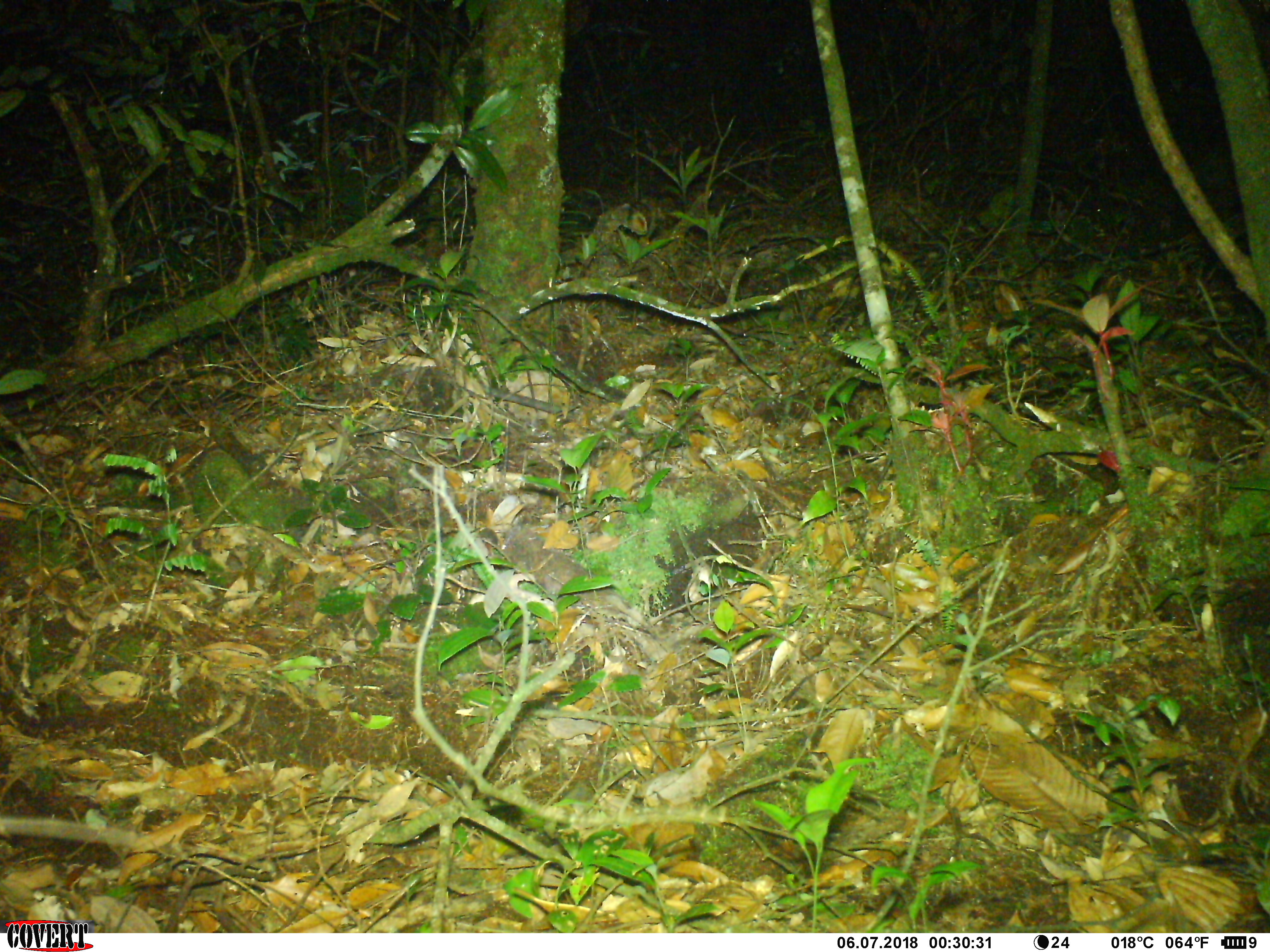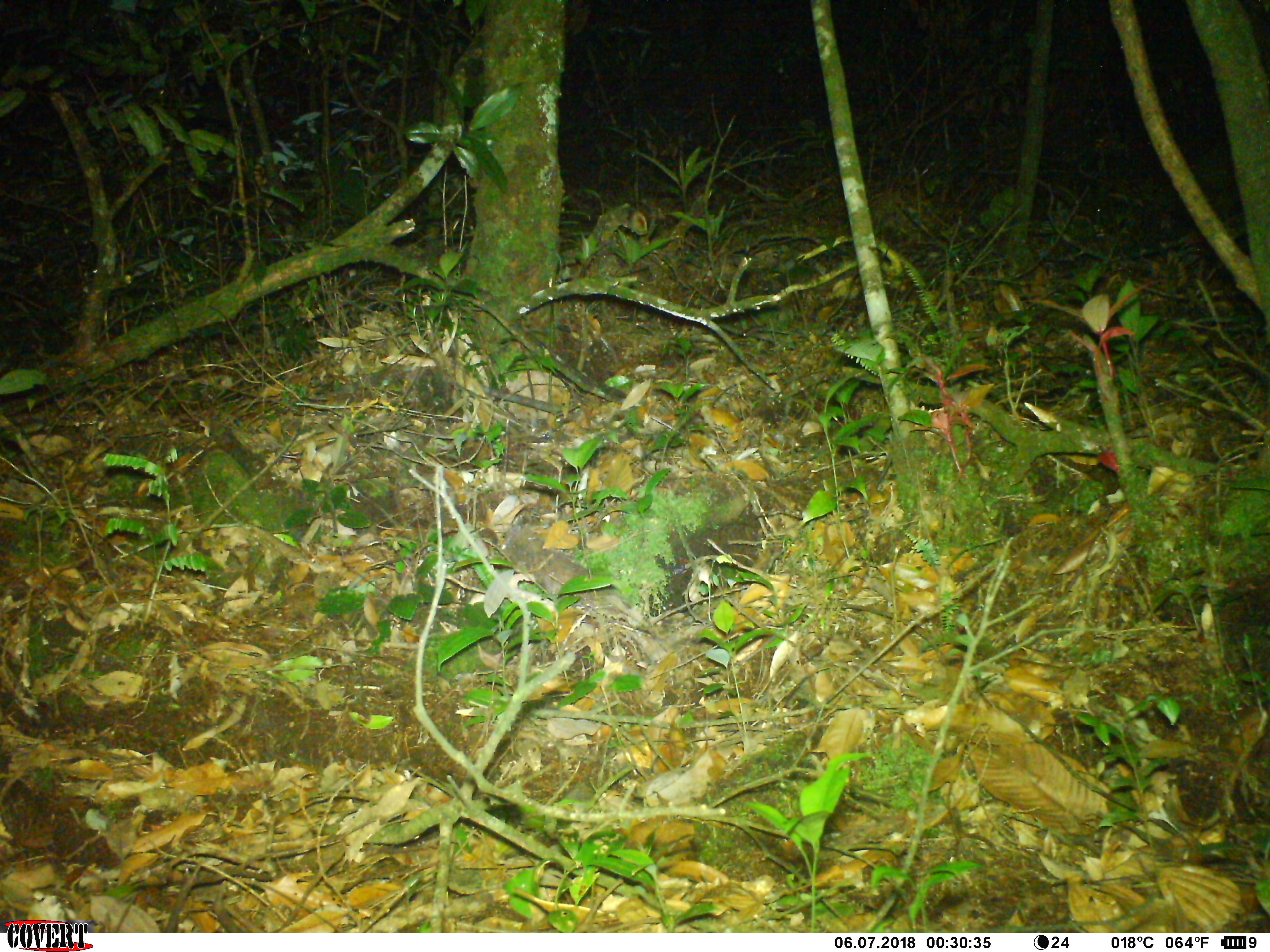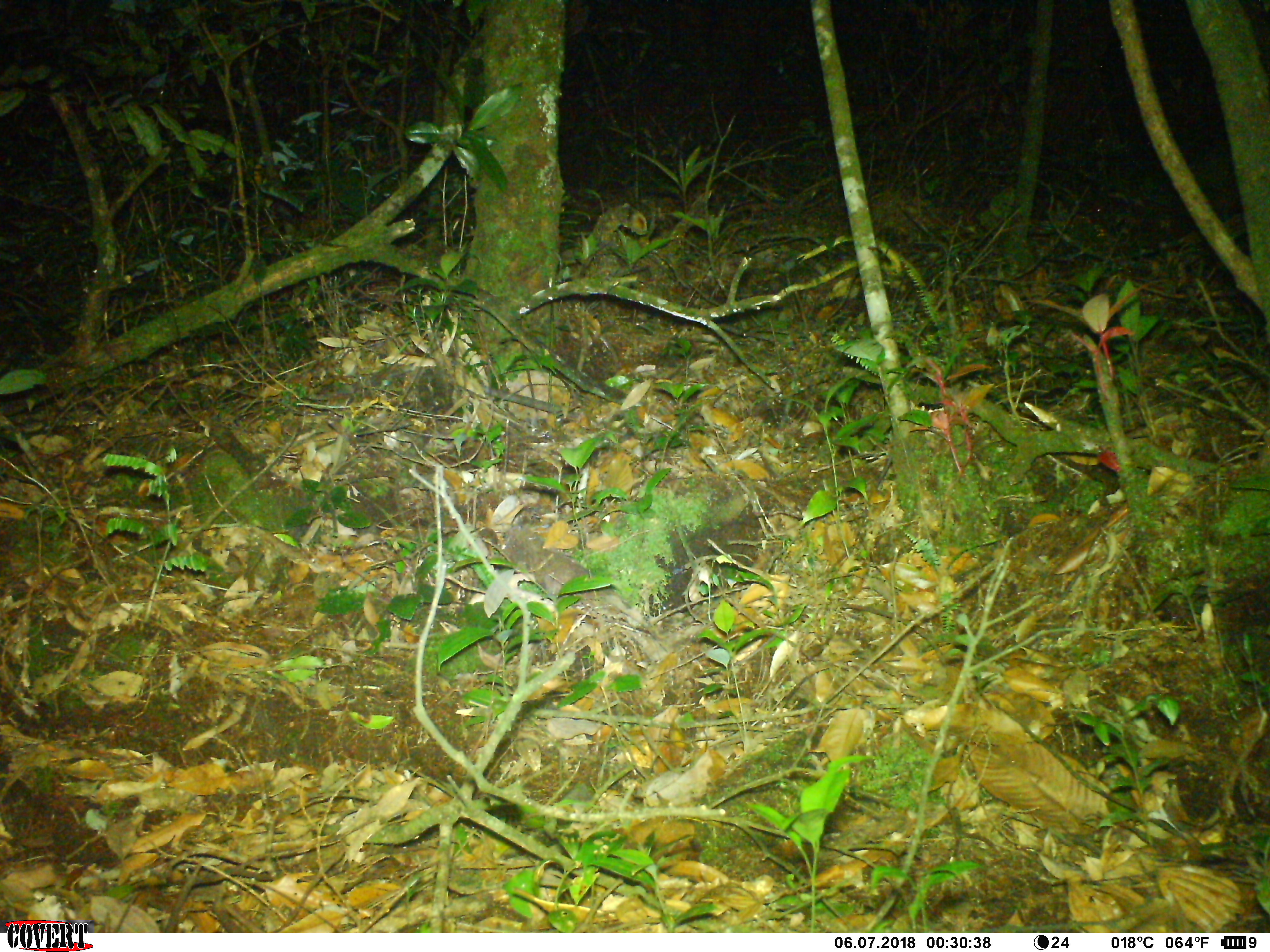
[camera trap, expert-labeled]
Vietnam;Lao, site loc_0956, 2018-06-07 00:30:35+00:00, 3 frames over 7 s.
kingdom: Animalia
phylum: Chordata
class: Mammalia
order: Rodentia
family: Muridae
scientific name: Muridae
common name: old-world mice and rats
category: unidentified murid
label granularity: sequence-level